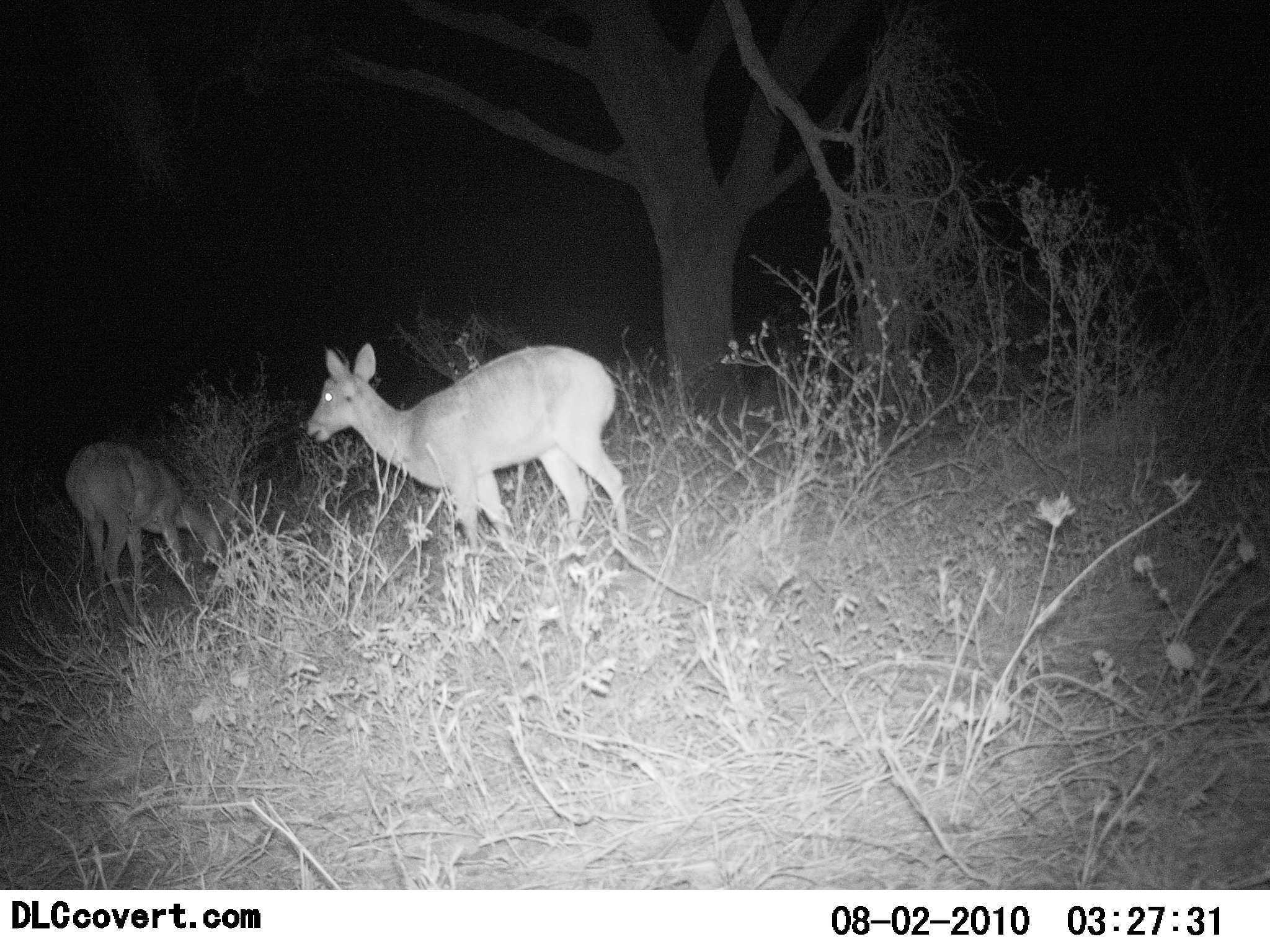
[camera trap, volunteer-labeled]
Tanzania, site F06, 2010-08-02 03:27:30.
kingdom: Animalia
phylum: Chordata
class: Mammalia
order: Artiodactyla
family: Bovidae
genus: Redunca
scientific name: Redunca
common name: reedbuck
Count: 2.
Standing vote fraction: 81%.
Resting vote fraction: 0%.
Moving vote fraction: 0%.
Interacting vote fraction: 0%.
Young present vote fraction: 6%.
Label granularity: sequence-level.